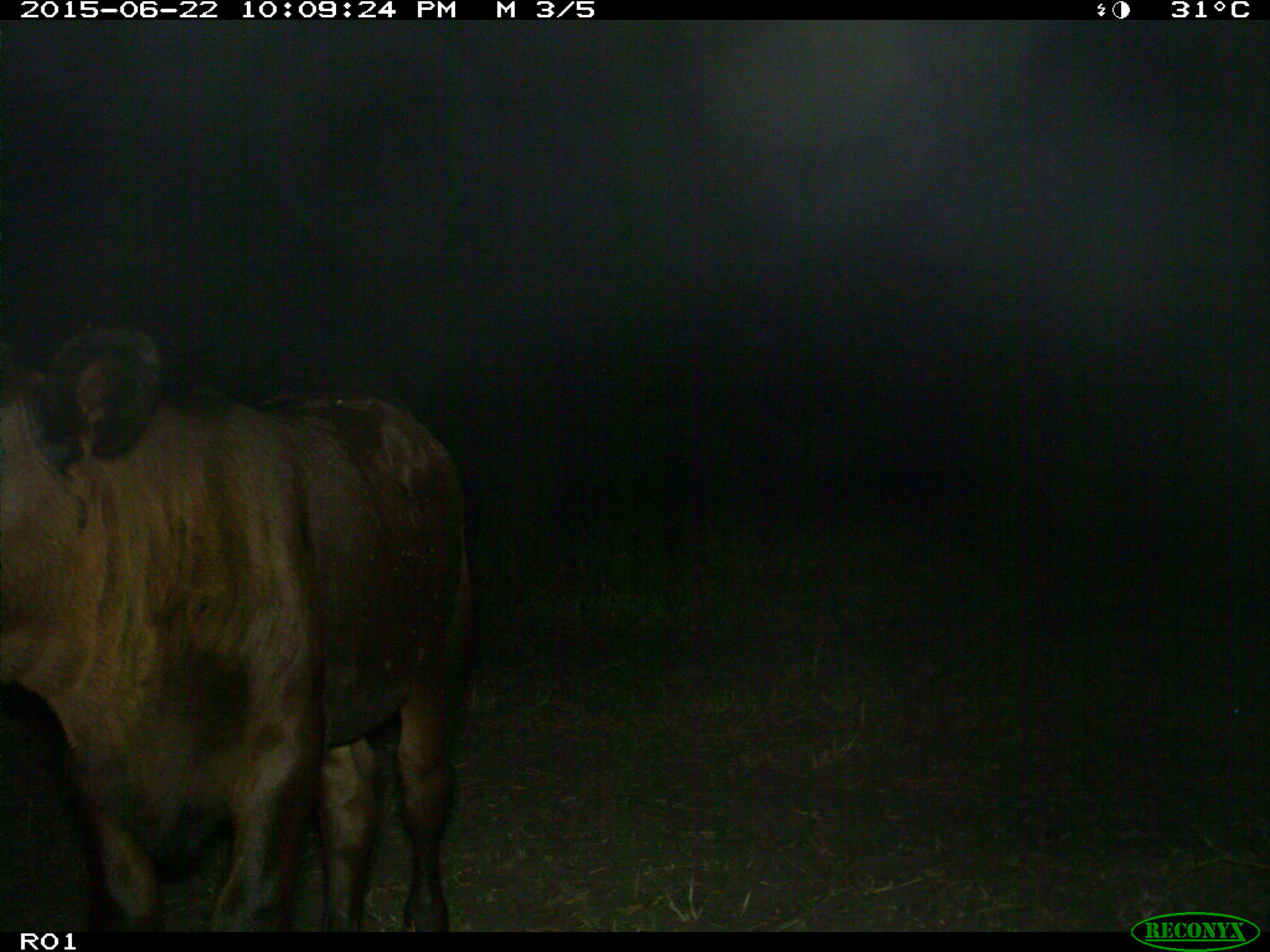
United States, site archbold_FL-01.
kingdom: Animalia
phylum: Chordata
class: Mammalia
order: Artiodactyla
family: Bovidae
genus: Bos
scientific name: Bos taurus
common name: domestic cow